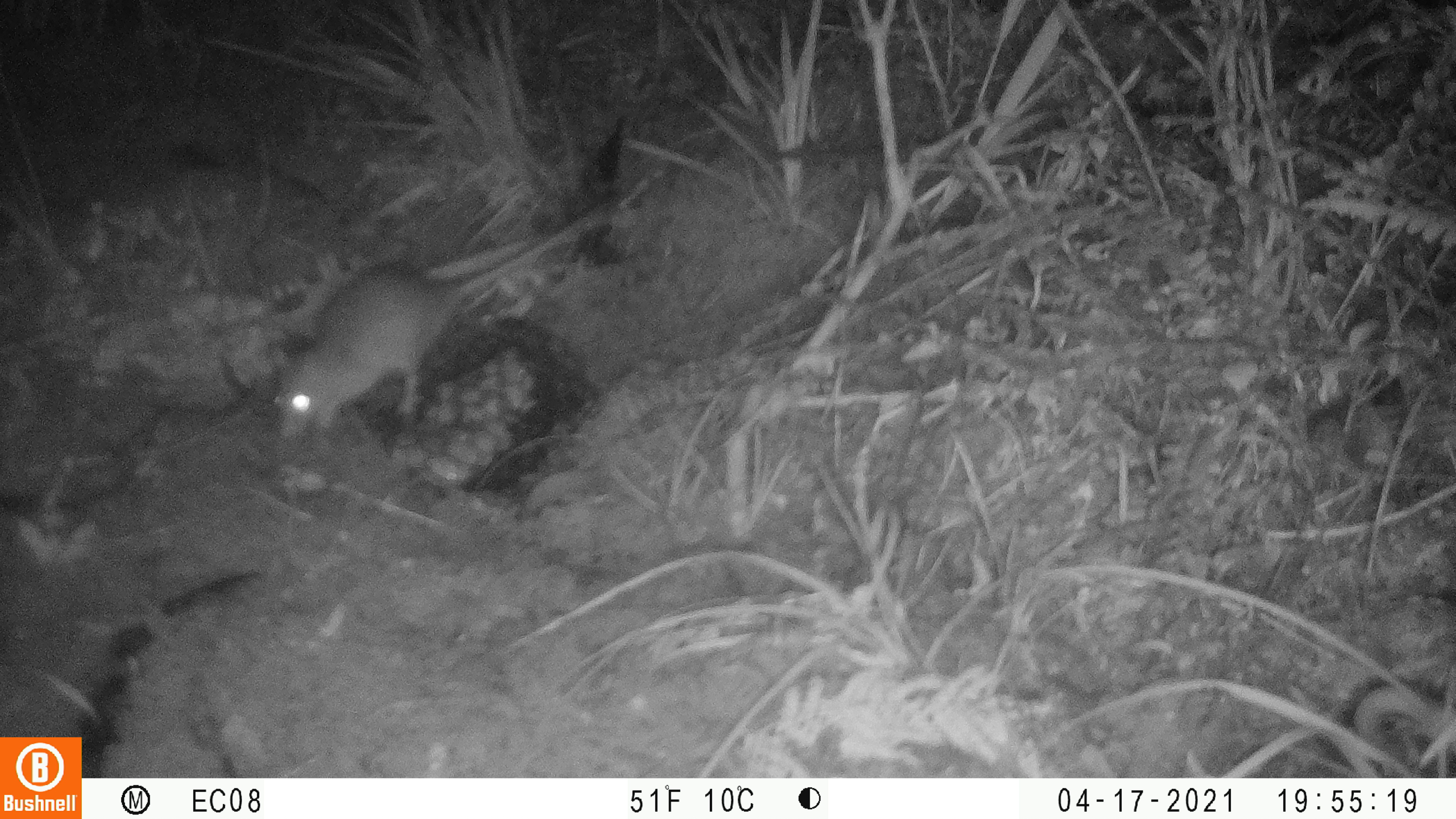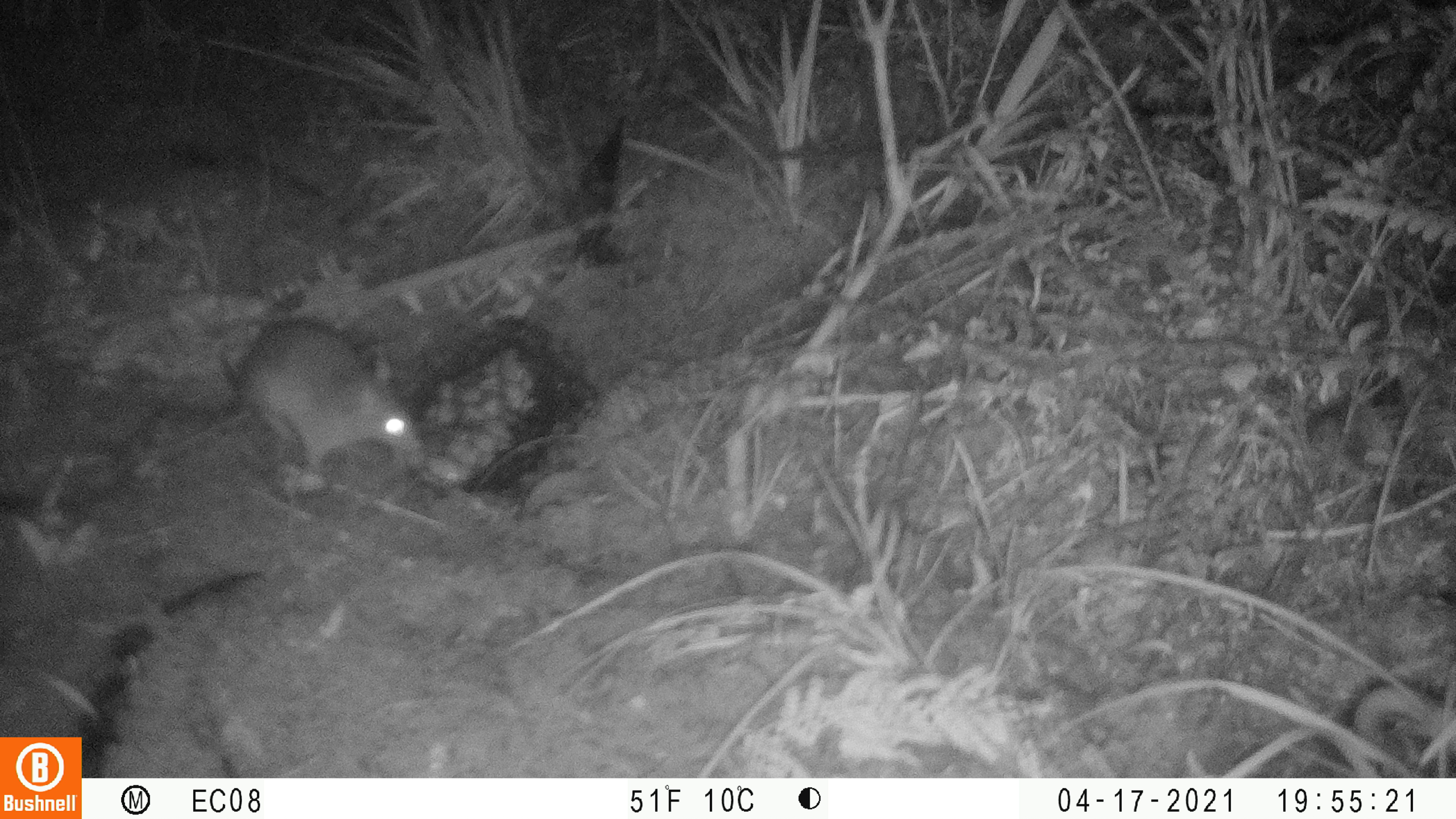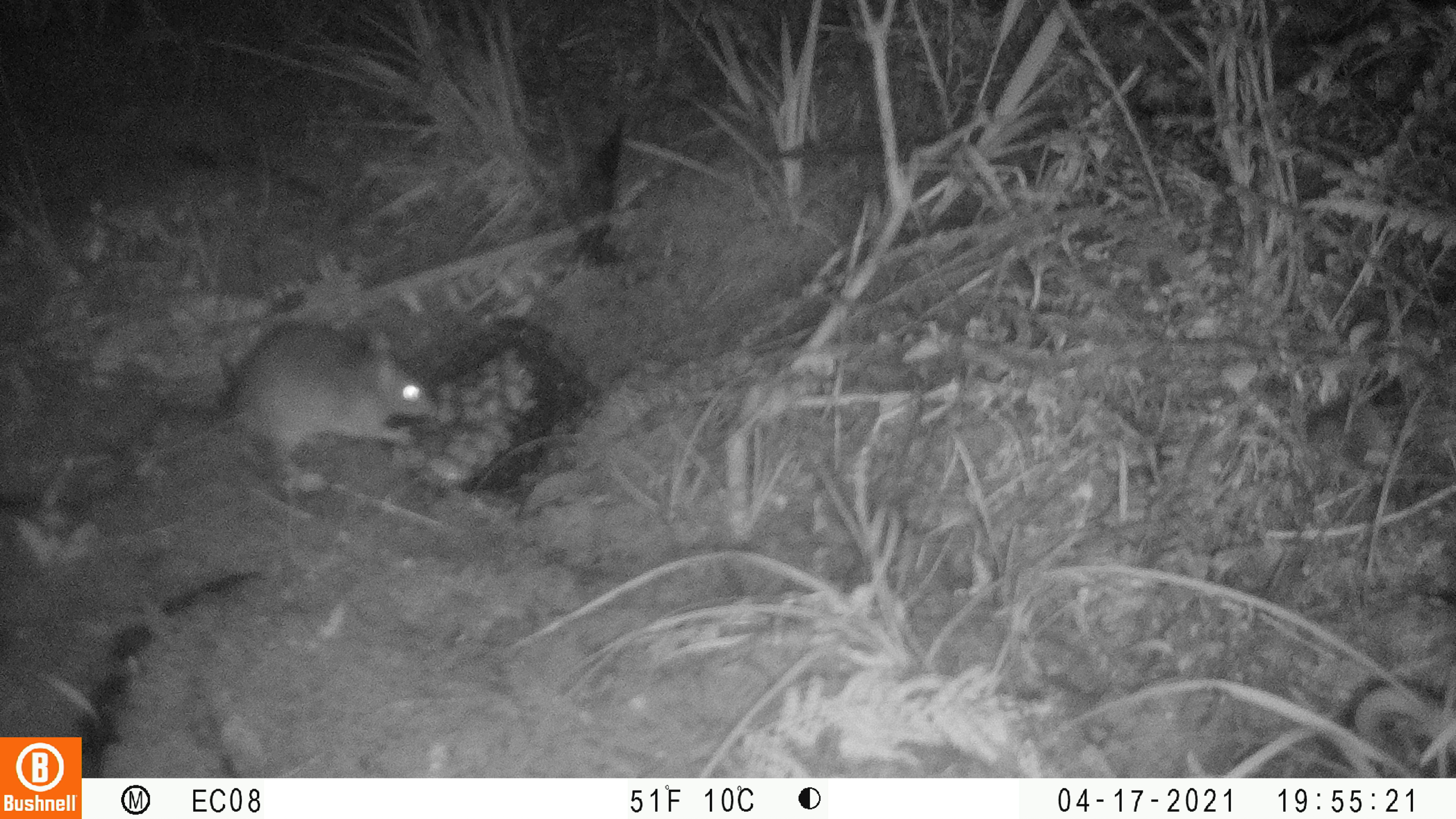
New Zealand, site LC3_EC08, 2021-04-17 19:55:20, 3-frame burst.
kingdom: Animalia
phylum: Chordata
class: Mammalia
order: Rodentia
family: Muridae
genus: Rattus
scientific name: Rattus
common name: rat